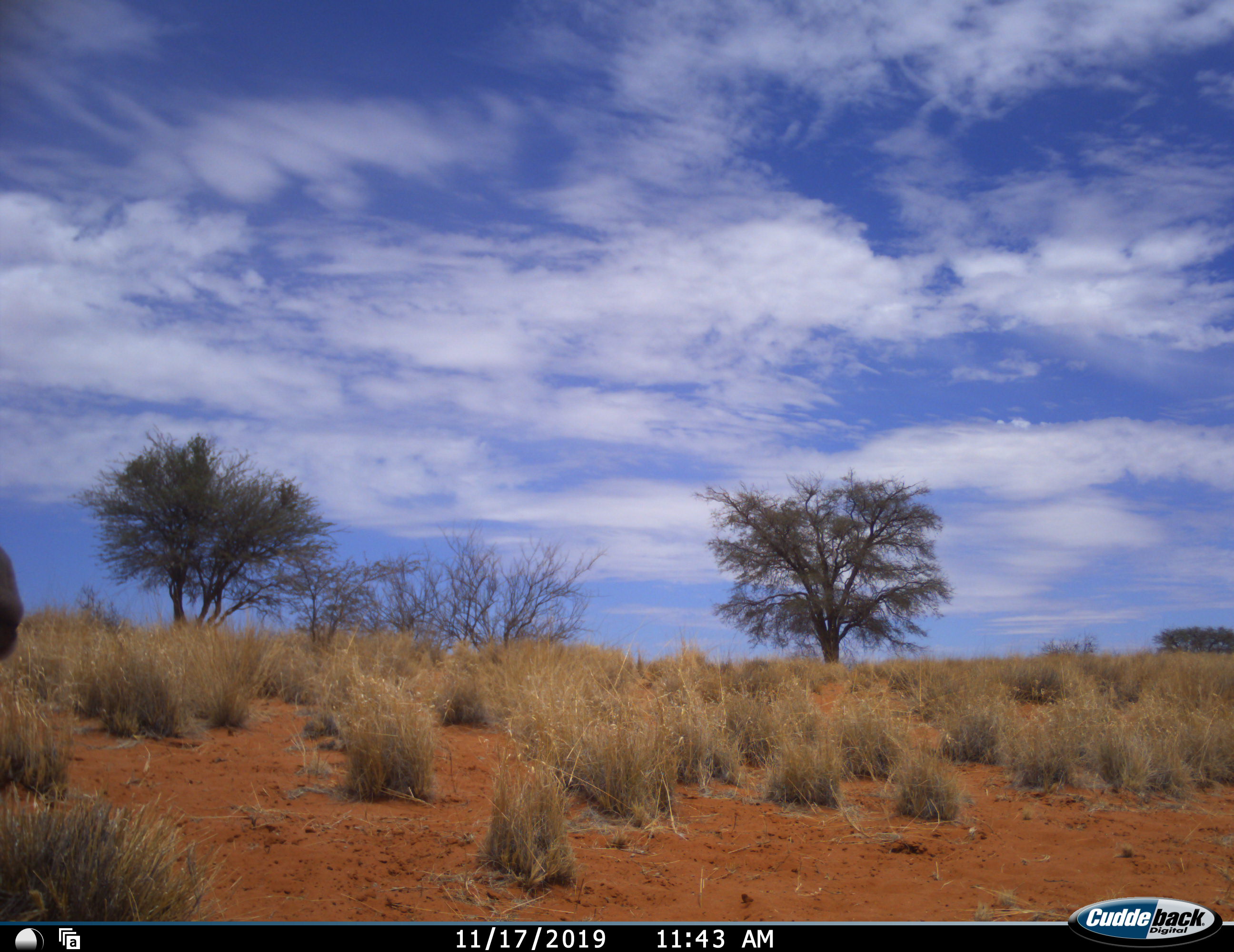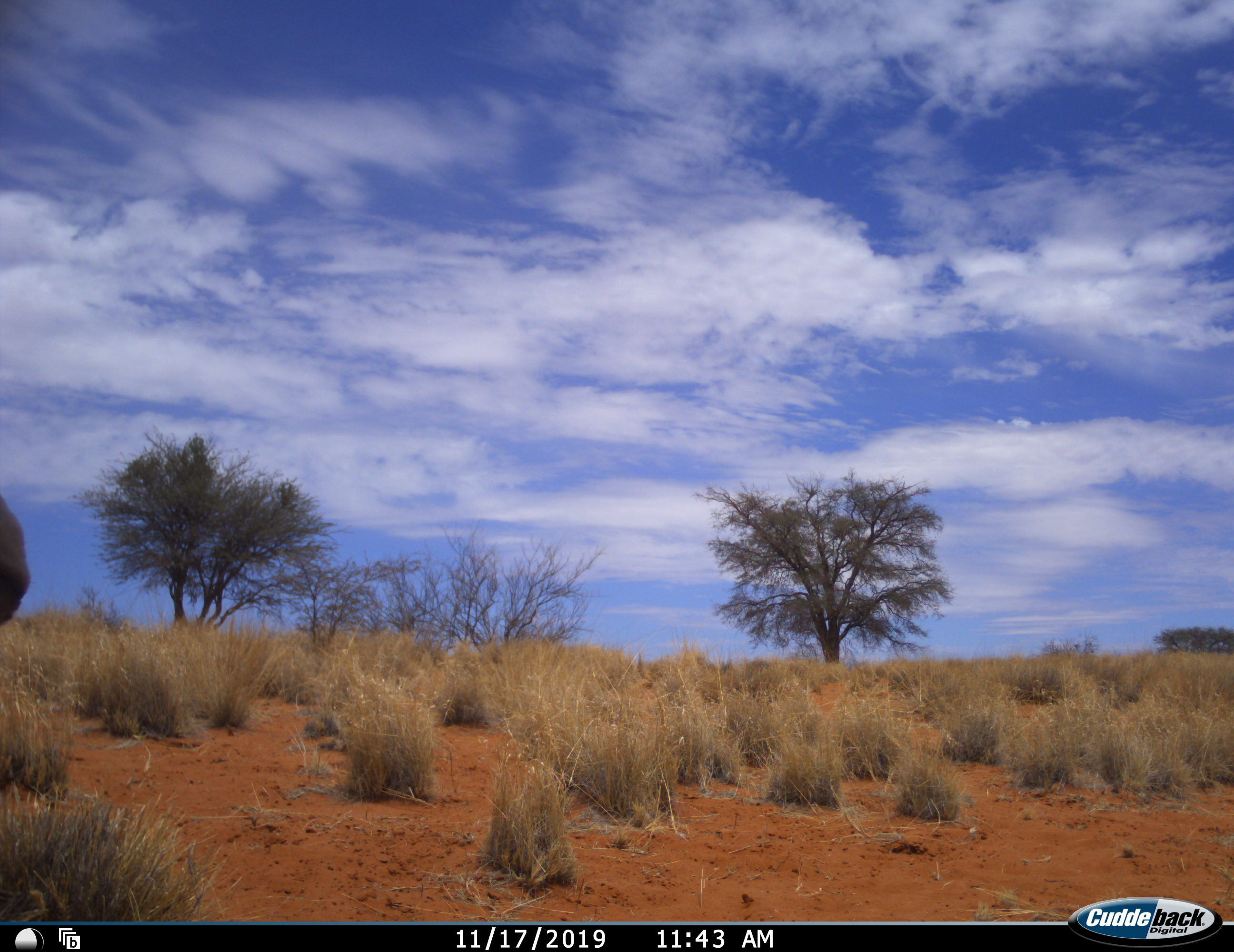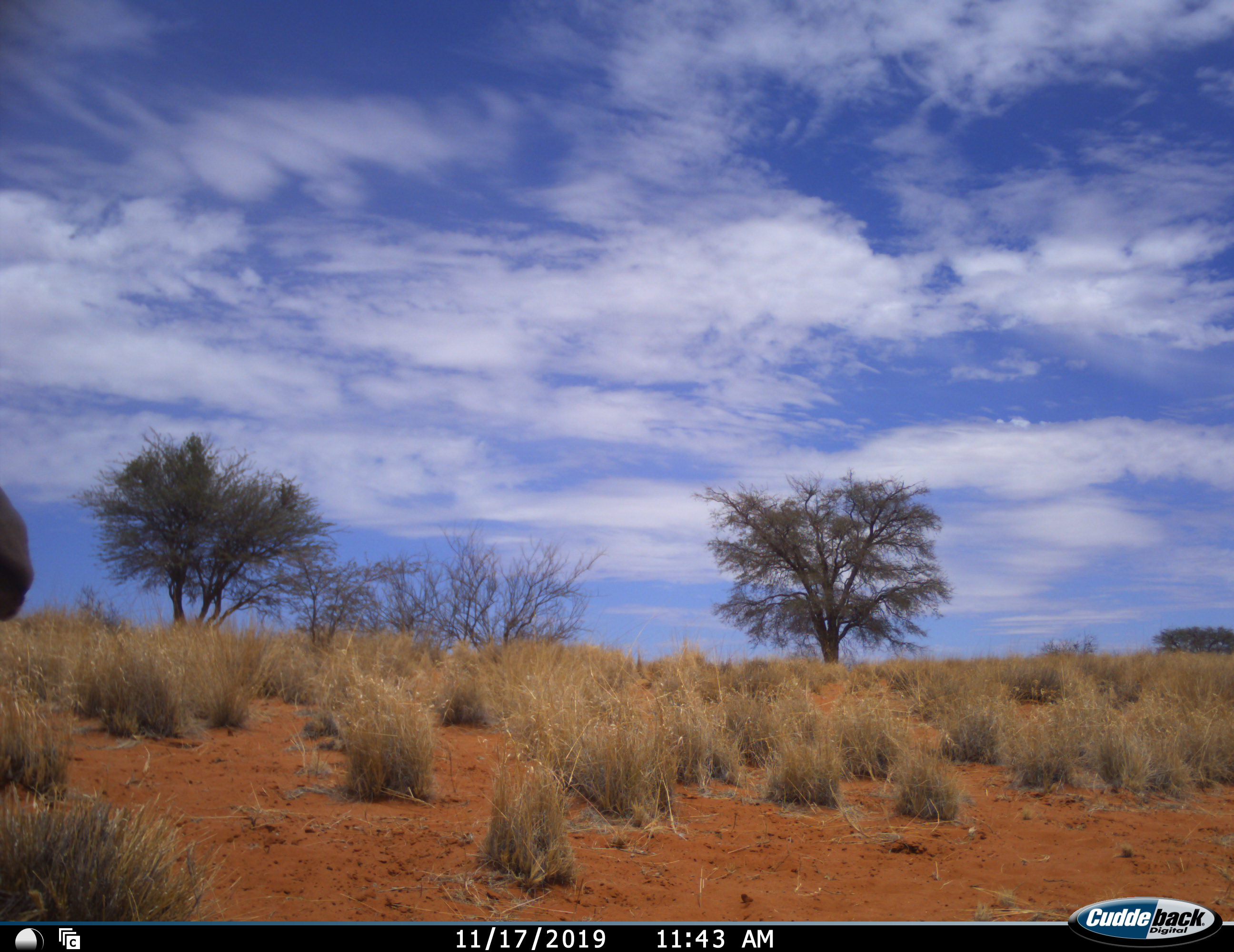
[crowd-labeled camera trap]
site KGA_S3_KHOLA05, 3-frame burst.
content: unidentified animal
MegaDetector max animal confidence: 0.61